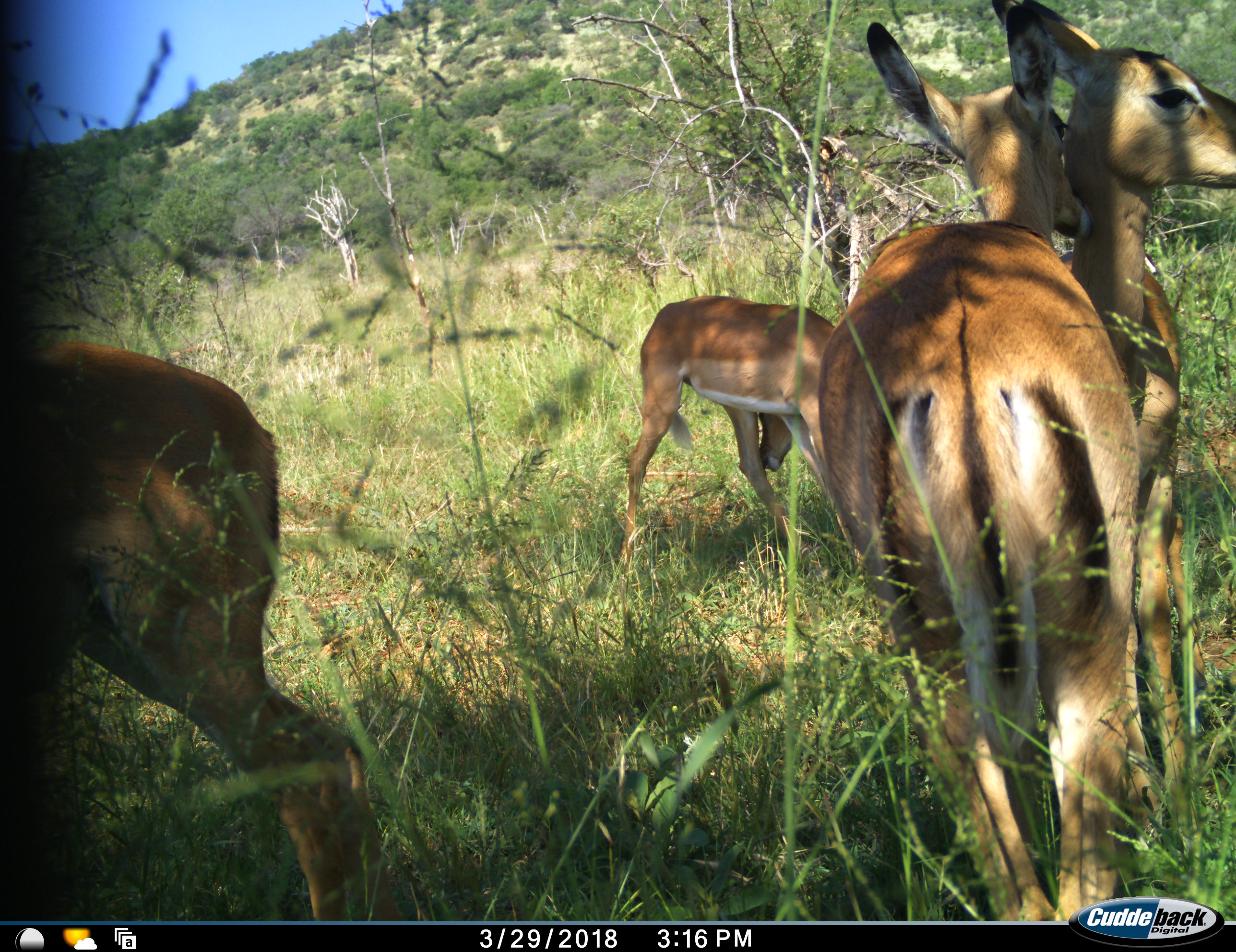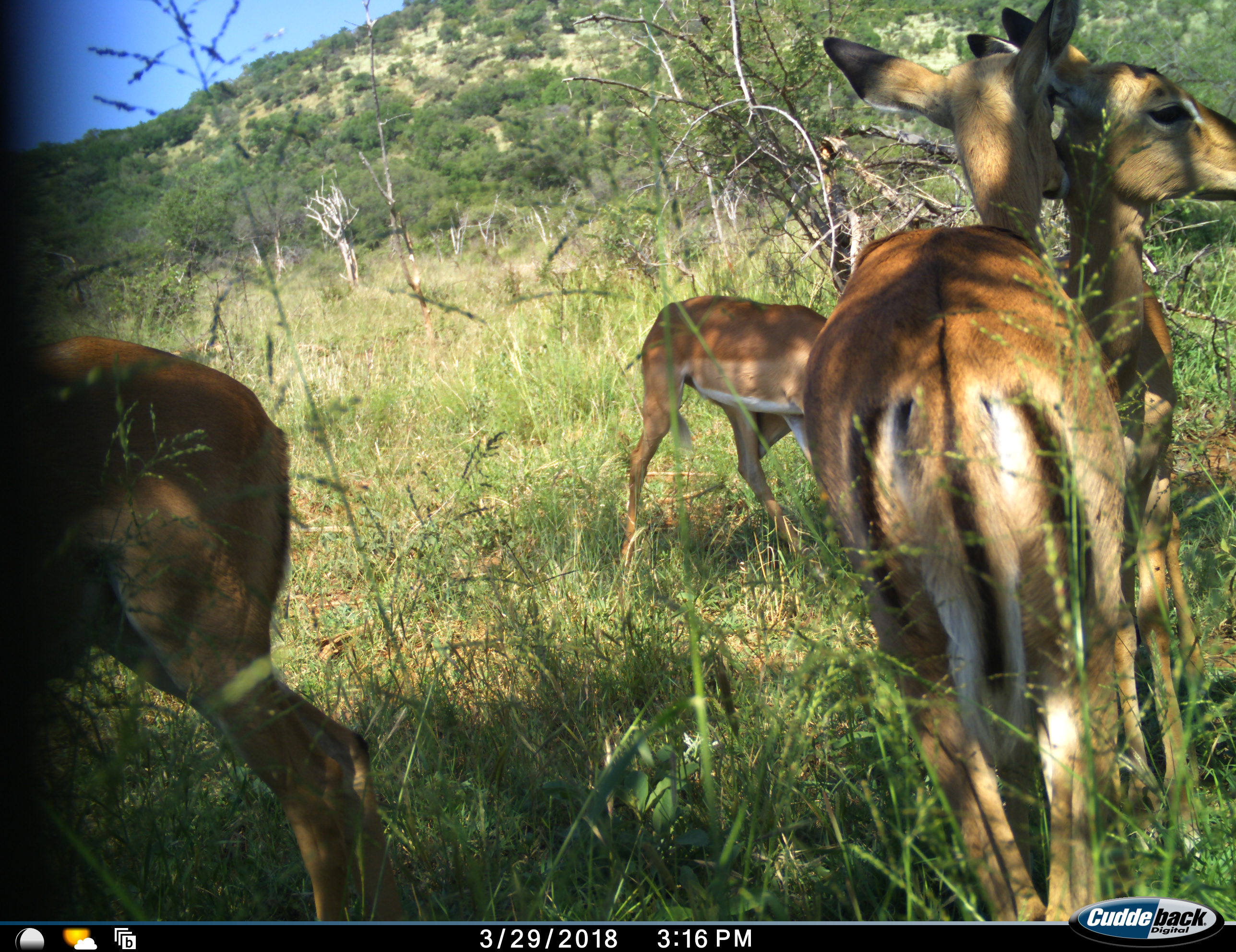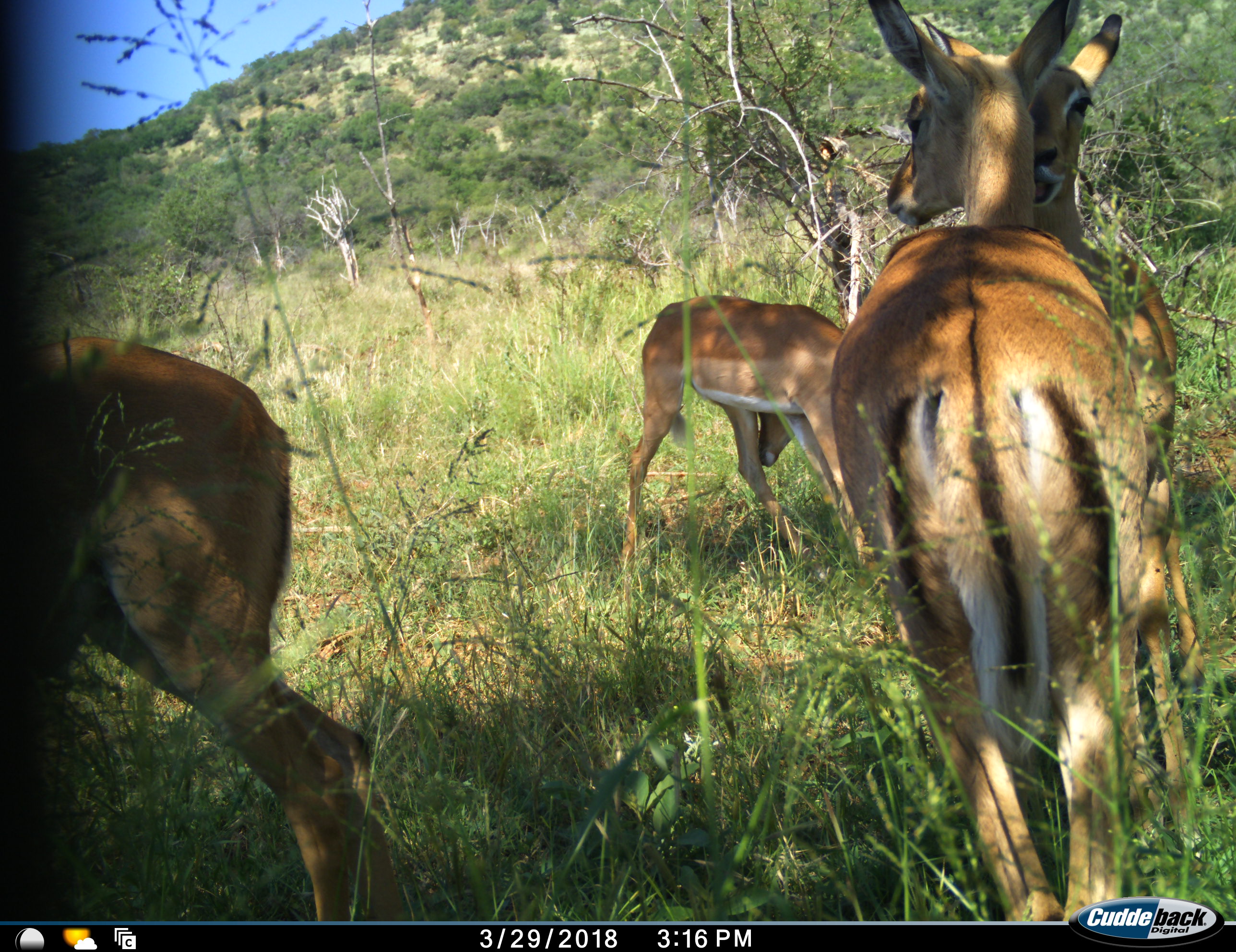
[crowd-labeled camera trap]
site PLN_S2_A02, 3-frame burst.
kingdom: Animalia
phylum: Chordata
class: Mammalia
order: Artiodactyla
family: Bovidae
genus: Aepyceros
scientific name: Aepyceros melampus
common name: impala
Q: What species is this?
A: Impala (Aepyceros melampus).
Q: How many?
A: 4.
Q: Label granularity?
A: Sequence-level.